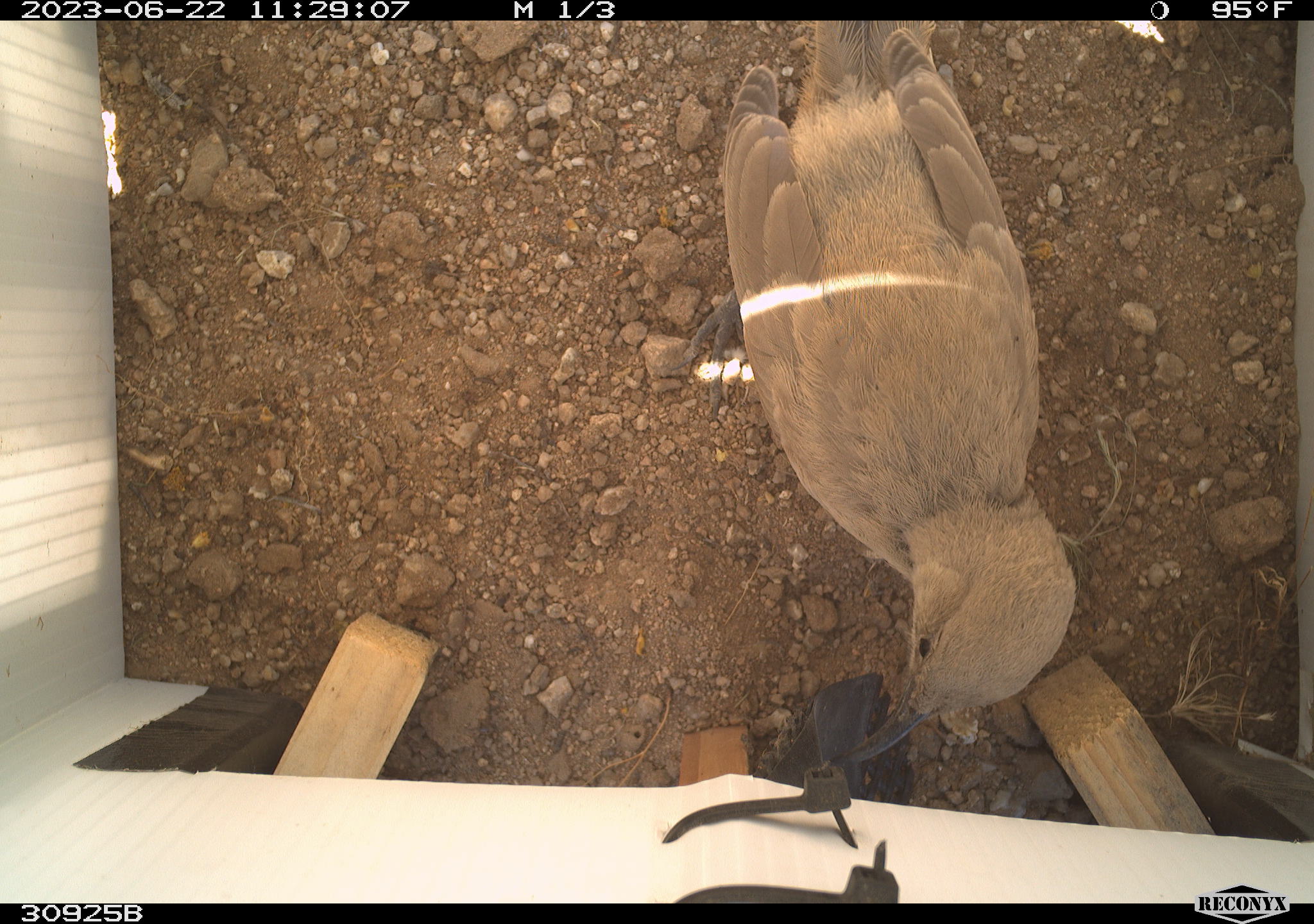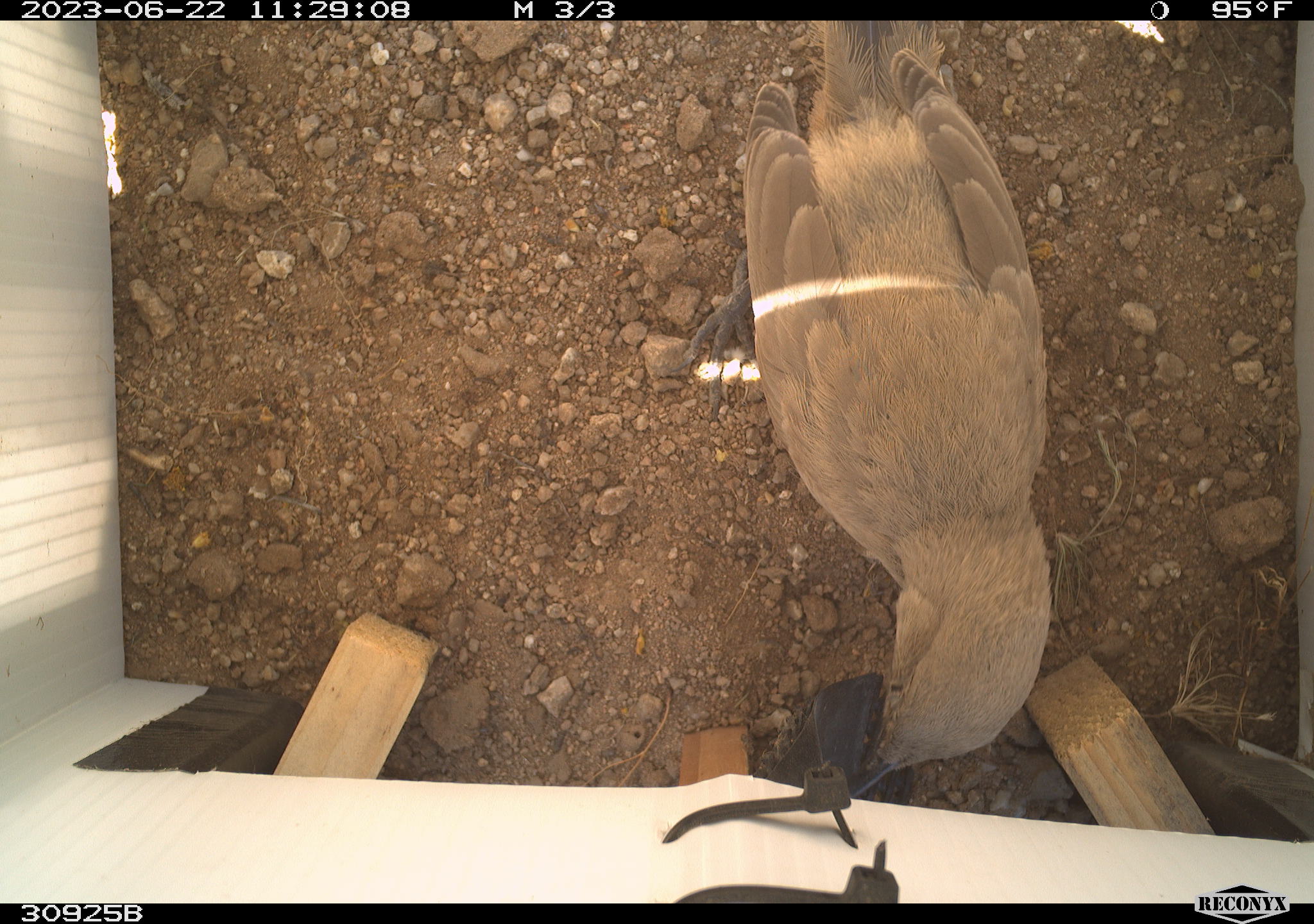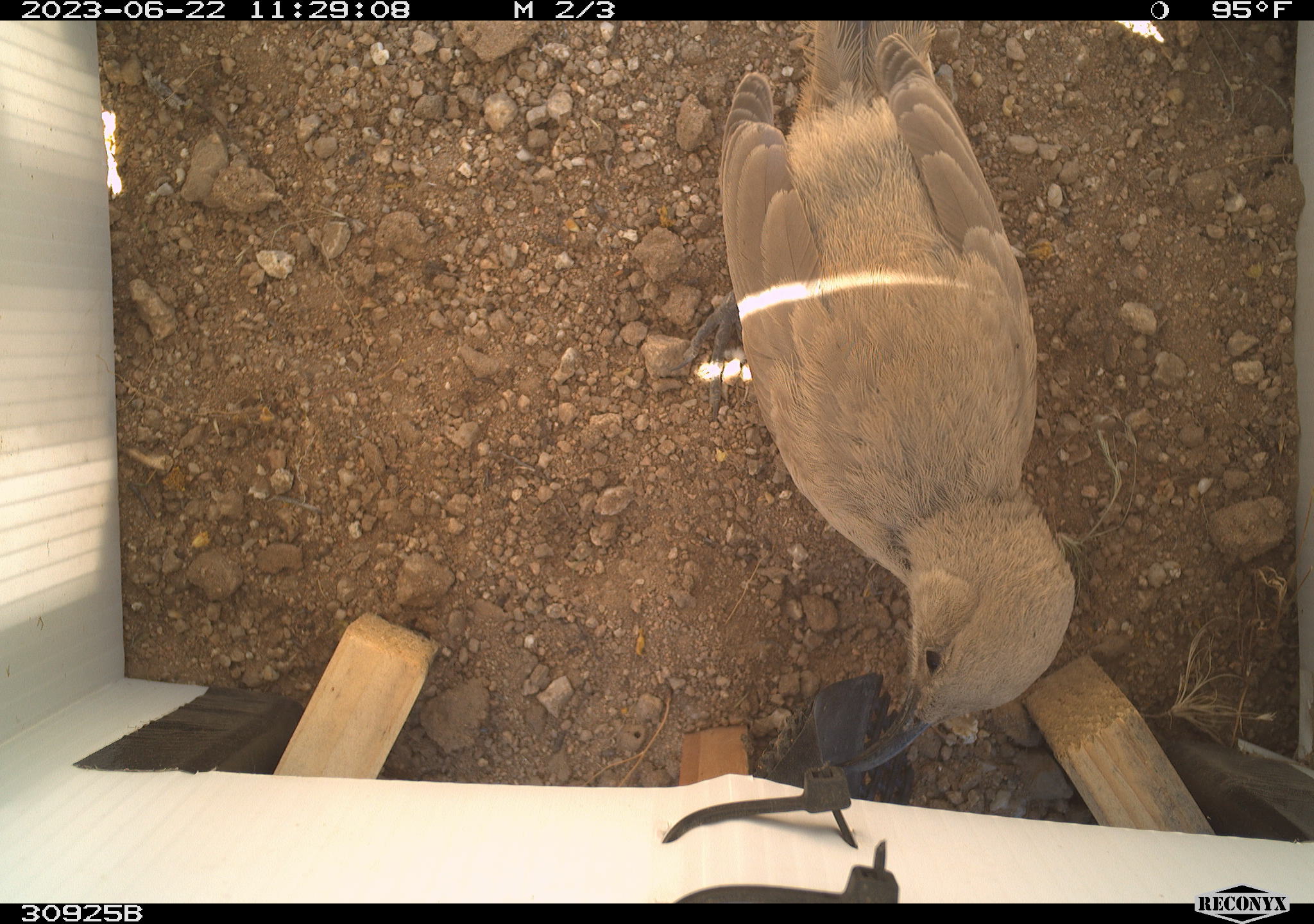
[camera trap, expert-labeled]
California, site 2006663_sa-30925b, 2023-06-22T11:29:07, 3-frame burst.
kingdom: Animalia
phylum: Chordata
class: Aves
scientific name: Aves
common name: bird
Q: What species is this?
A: Bird (Aves).